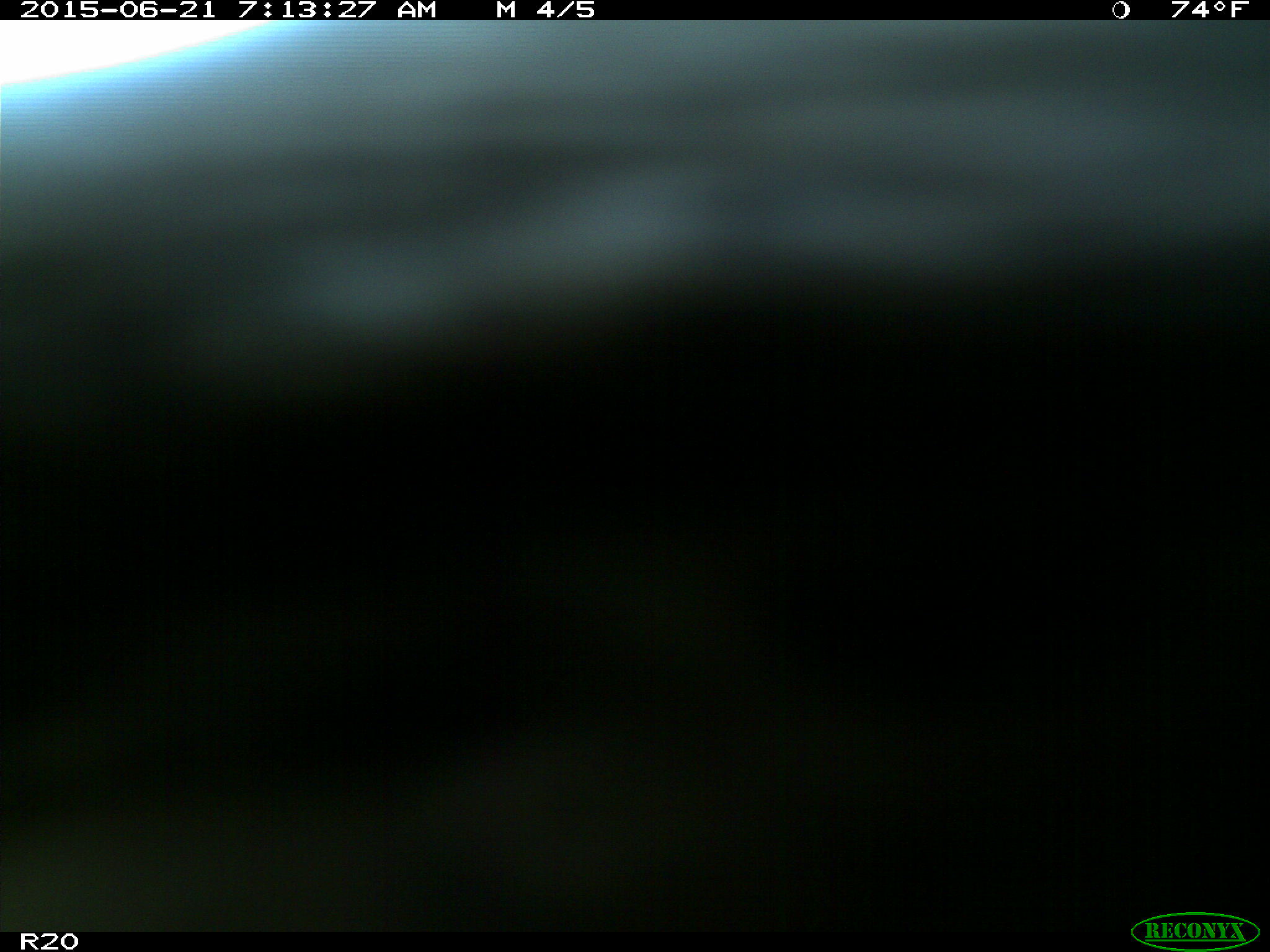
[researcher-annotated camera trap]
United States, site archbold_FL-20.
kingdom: Animalia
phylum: Chordata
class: Mammalia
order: Artiodactyla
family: Bovidae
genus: Bos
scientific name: Bos taurus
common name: domestic cow